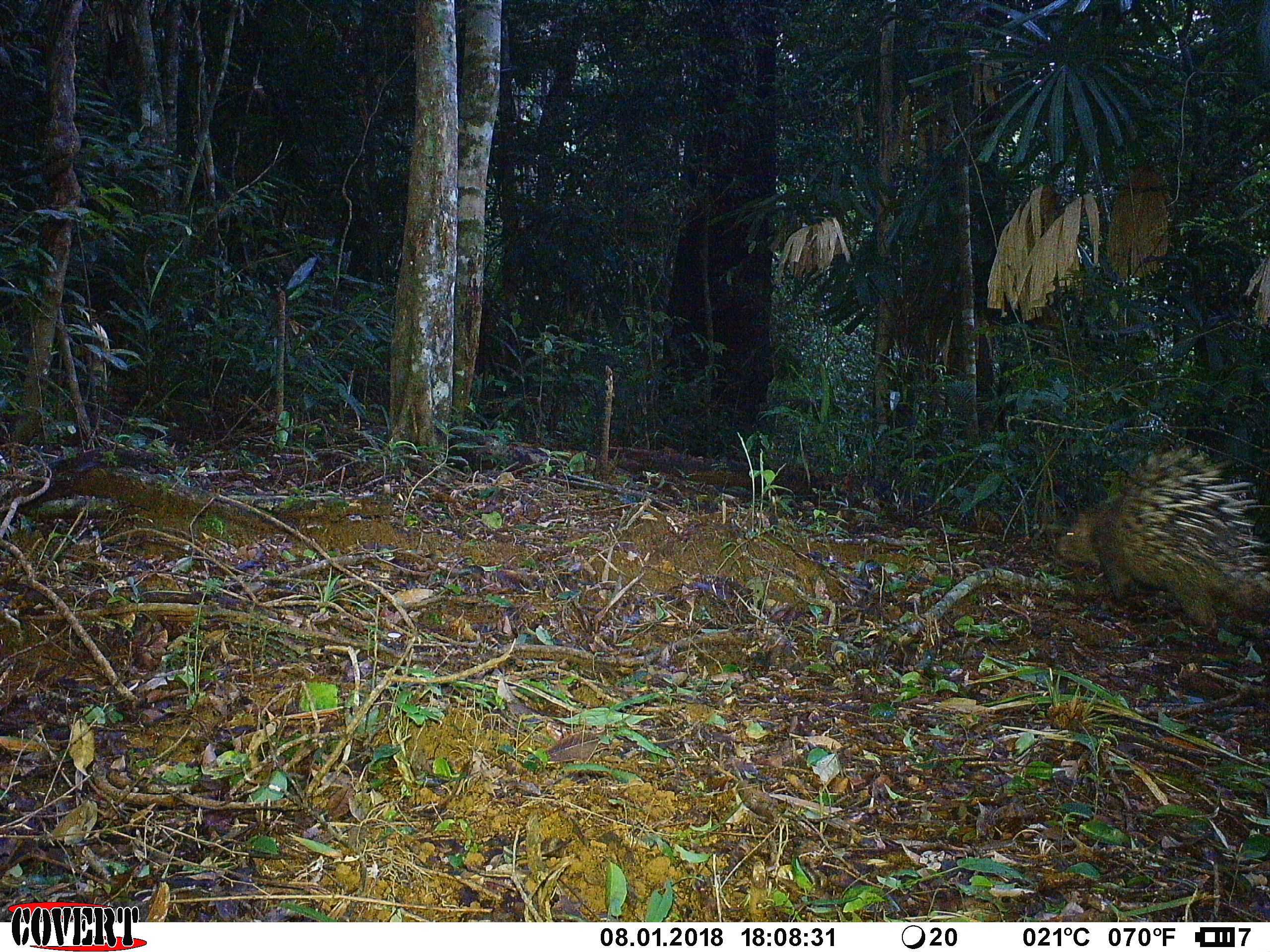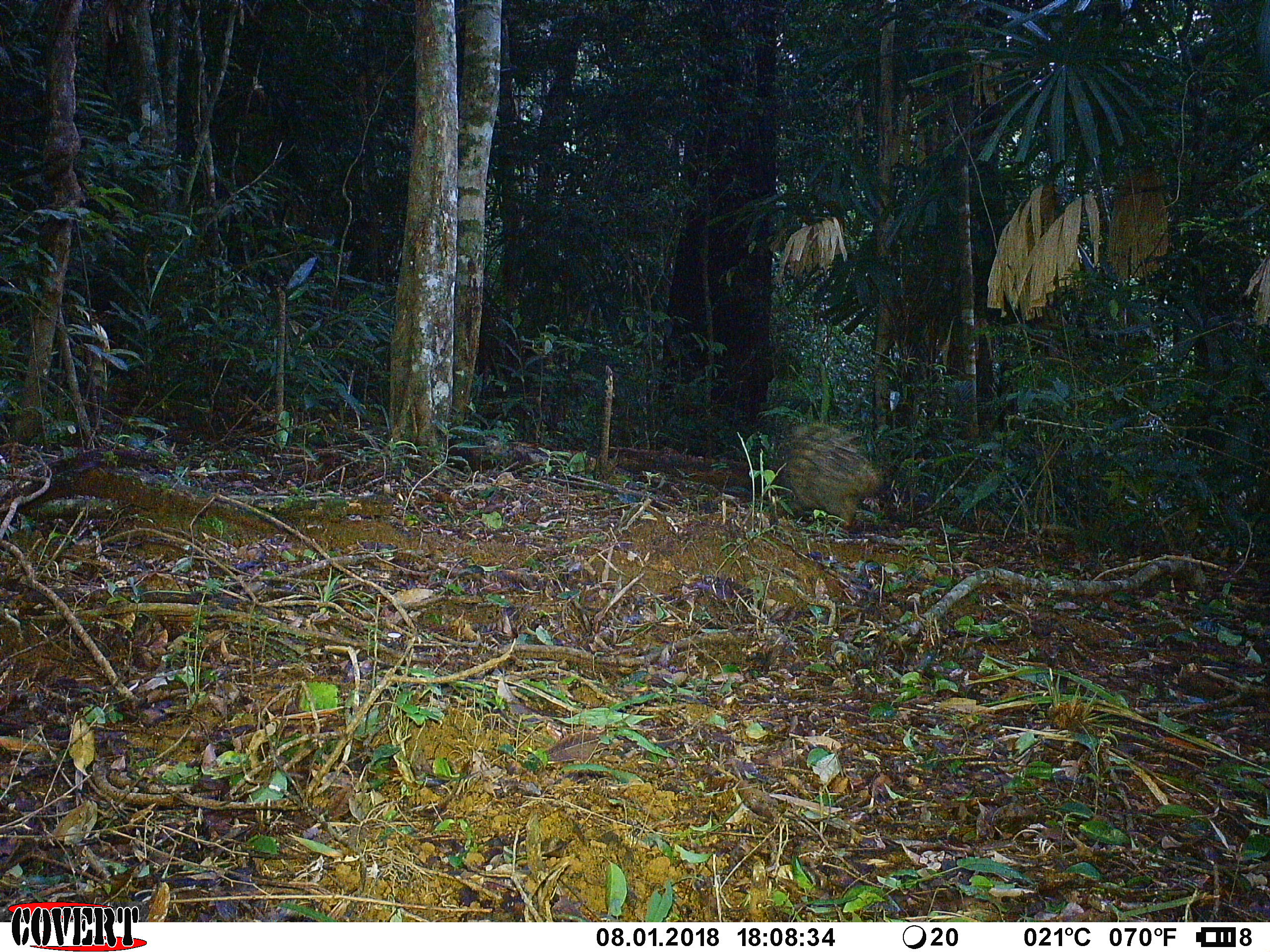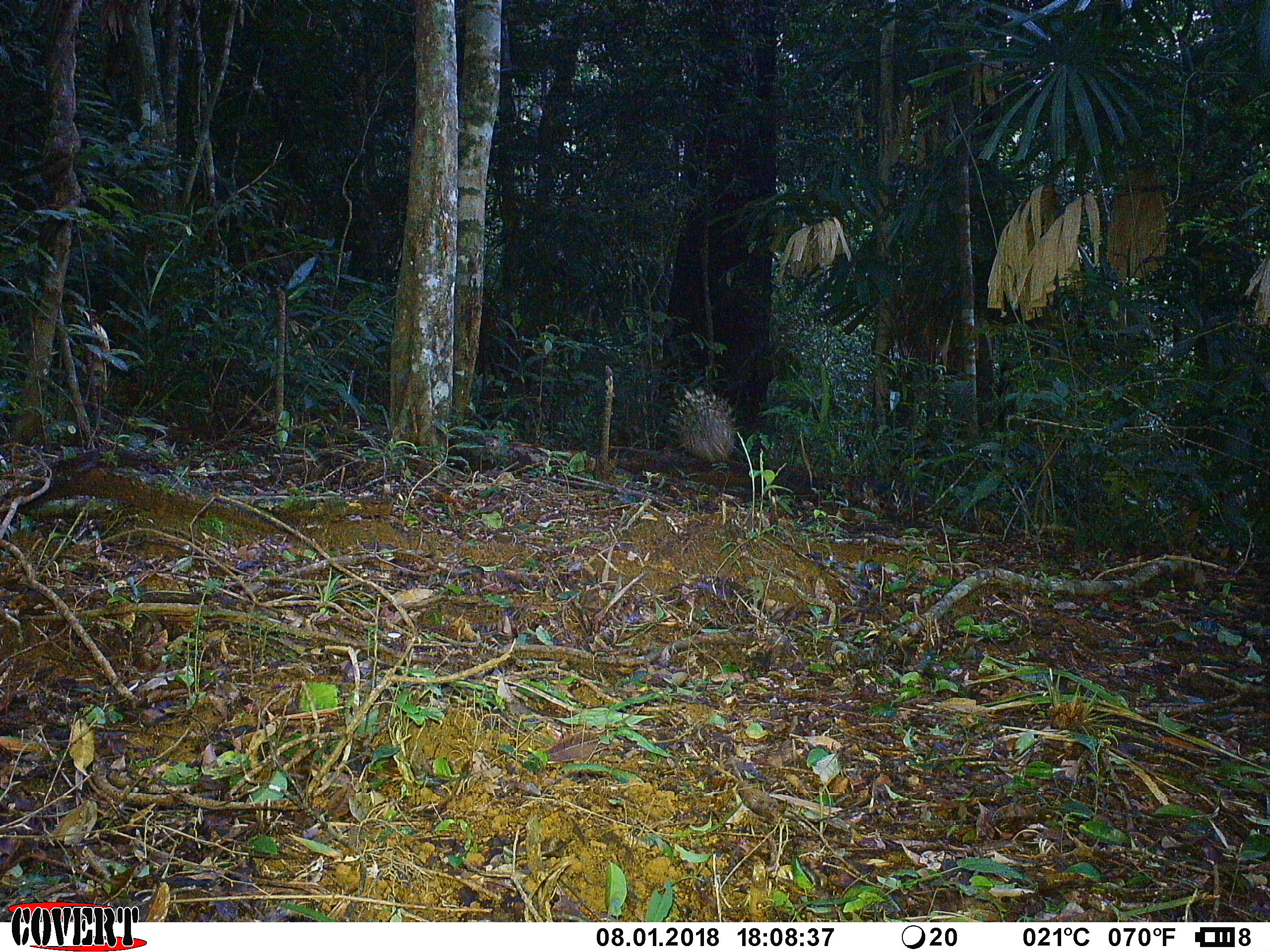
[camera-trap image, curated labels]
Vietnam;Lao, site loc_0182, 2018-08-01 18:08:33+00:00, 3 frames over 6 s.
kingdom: Animalia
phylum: Chordata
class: Mammalia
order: Rodentia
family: Hystricidae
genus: Hystrix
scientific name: Hystrix brachyura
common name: malayan porcupine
Malayan porcupine (Hystrix brachyura). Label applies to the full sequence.